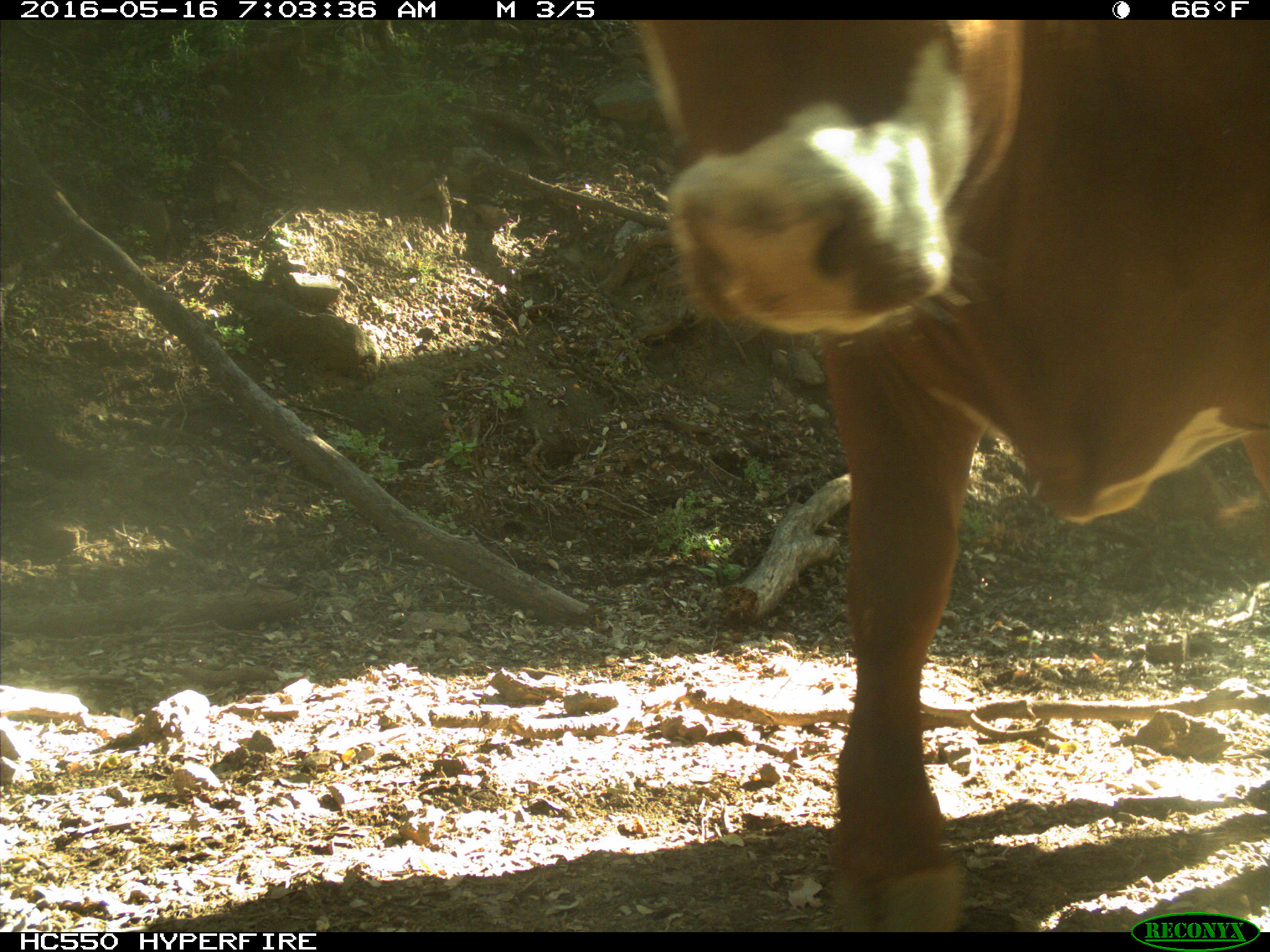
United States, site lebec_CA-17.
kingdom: Animalia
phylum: Chordata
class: Mammalia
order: Artiodactyla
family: Bovidae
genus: Bos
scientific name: Bos taurus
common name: domestic cow